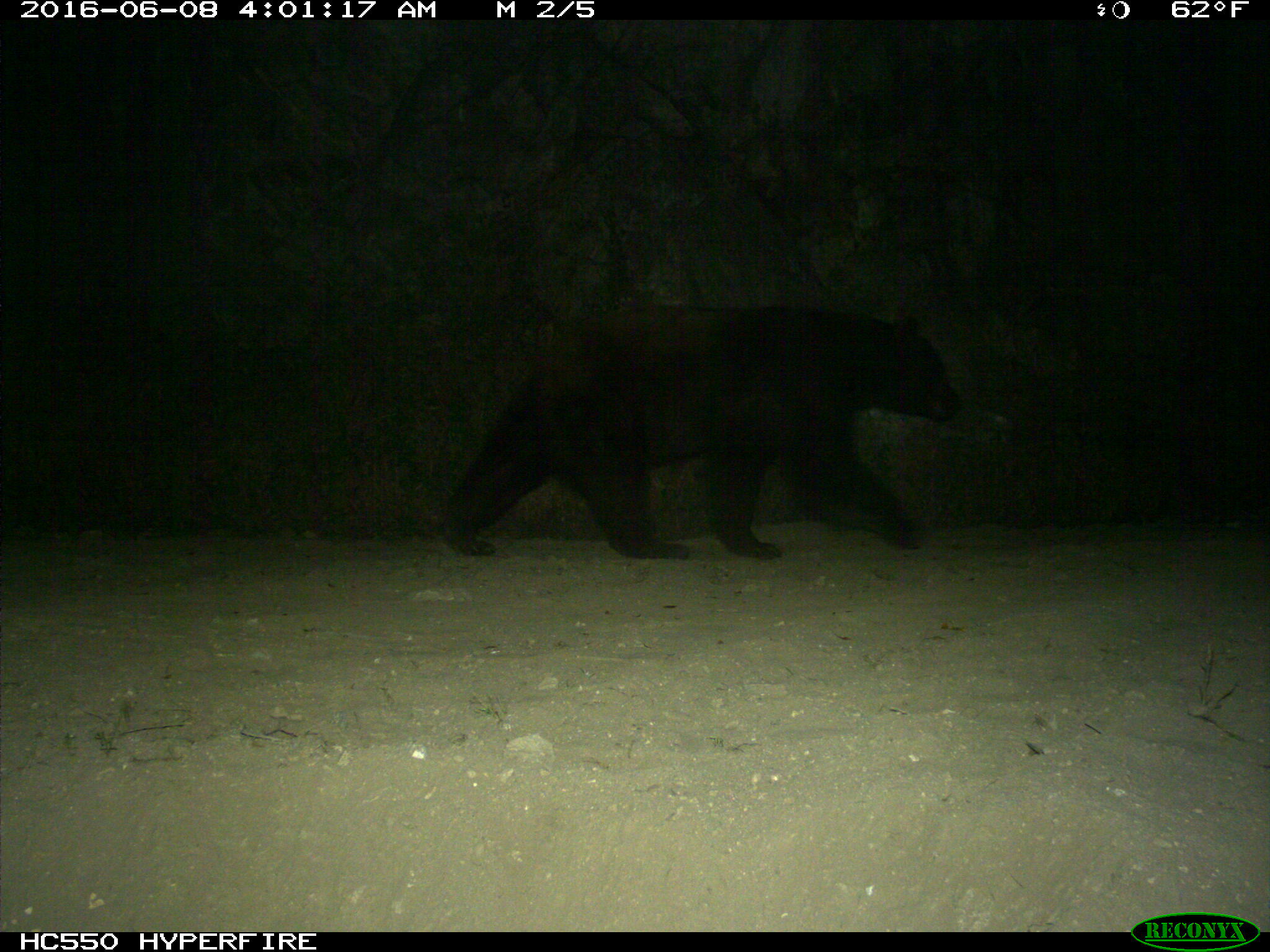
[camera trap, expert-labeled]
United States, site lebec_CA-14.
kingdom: Animalia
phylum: Chordata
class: Mammalia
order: Carnivora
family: Ursidae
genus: Ursus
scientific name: Ursus americanus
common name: american black bear